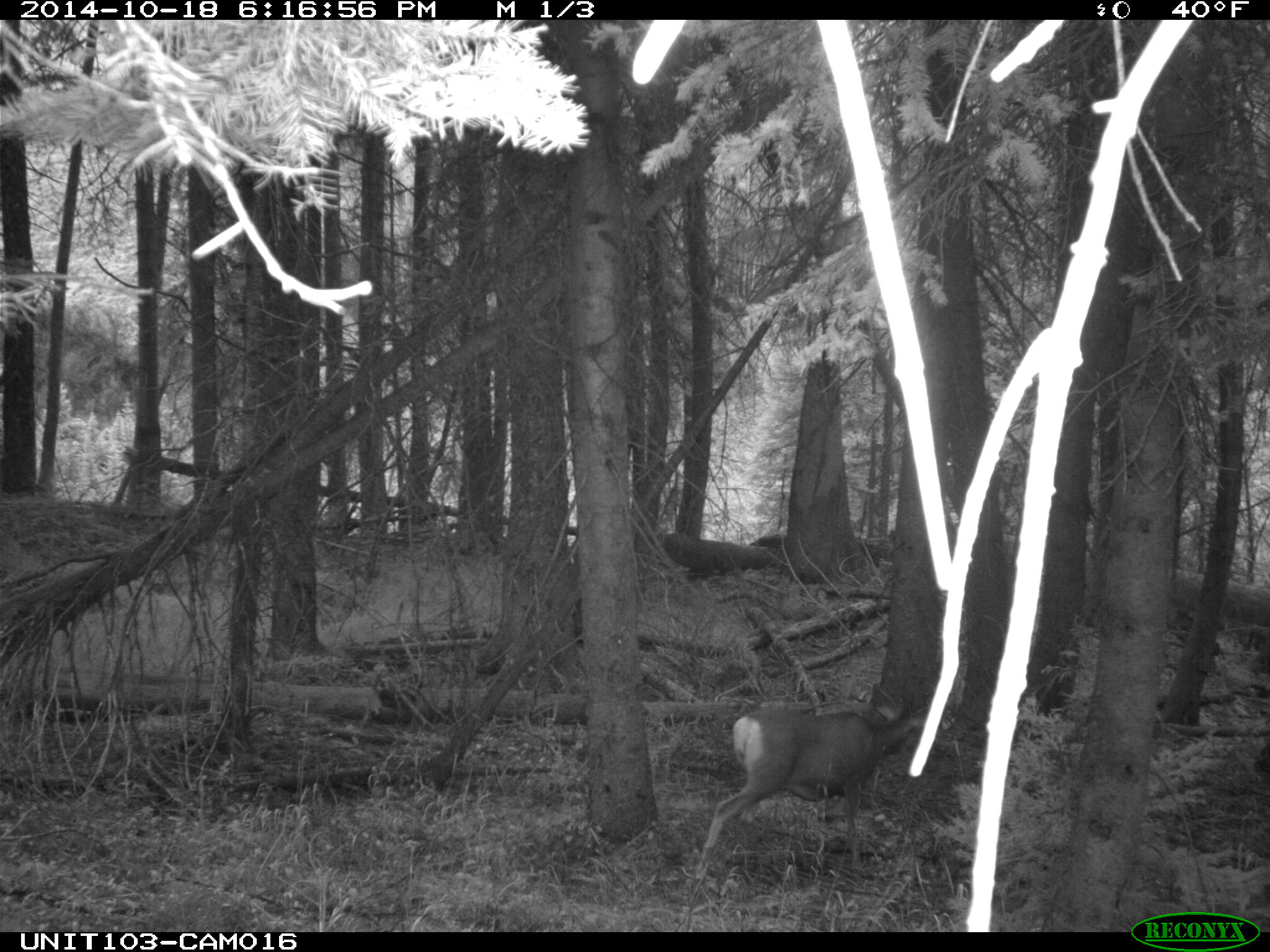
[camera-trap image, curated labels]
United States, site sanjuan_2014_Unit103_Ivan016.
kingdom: Animalia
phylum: Chordata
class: Mammalia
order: Artiodactyla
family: Cervidae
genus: Odocoileus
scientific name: Odocoileus hemionus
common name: mule deer